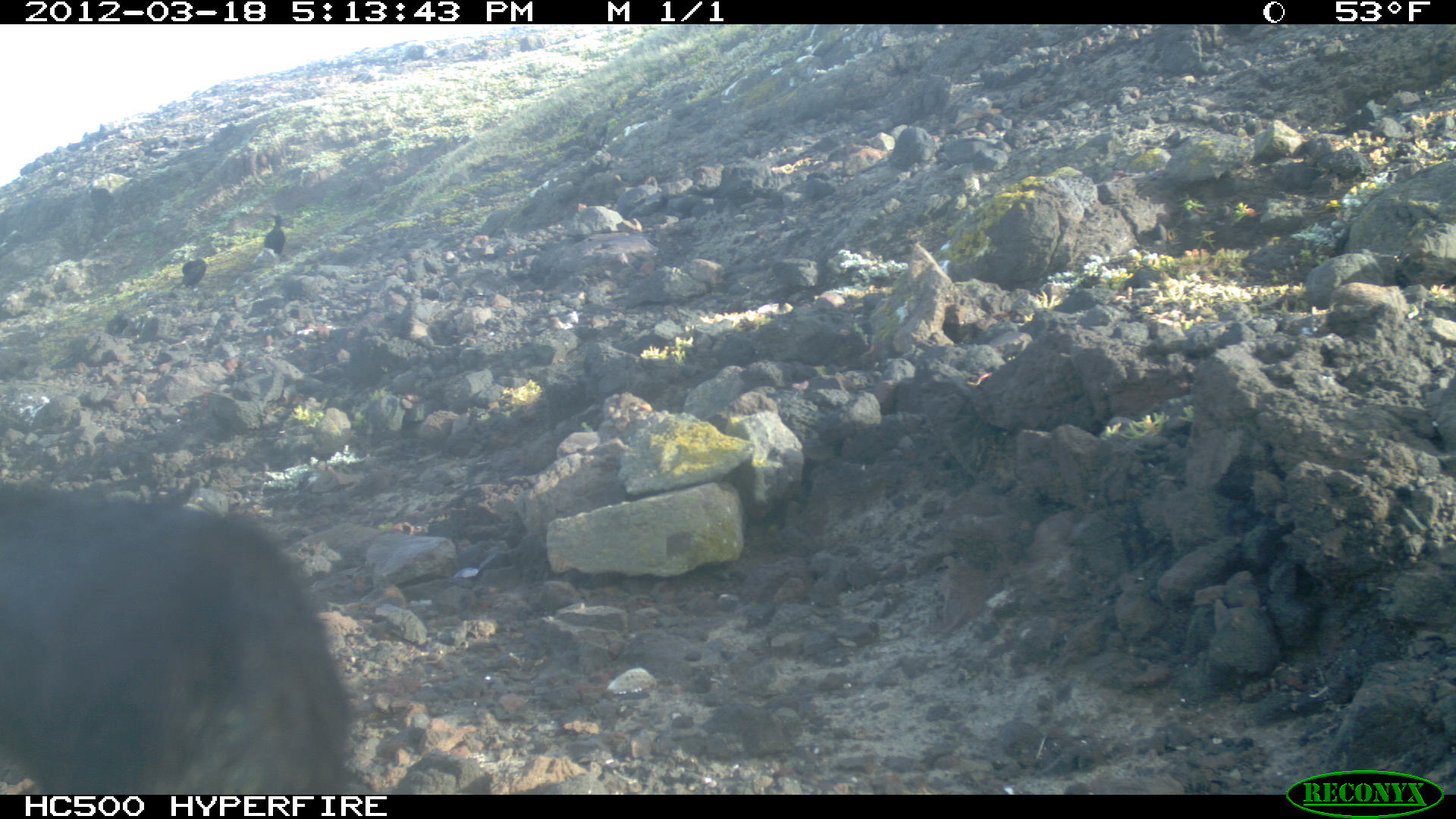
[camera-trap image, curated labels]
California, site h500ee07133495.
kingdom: Animalia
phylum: Chordata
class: Aves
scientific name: Aves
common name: bird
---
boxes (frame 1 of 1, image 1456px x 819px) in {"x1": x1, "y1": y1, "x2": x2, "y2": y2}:
bird: {"x1": 0, "y1": 484, "x2": 375, "y2": 792}; {"x1": 171, "y1": 258, "x2": 206, "y2": 290}; {"x1": 263, "y1": 213, "x2": 287, "y2": 254}